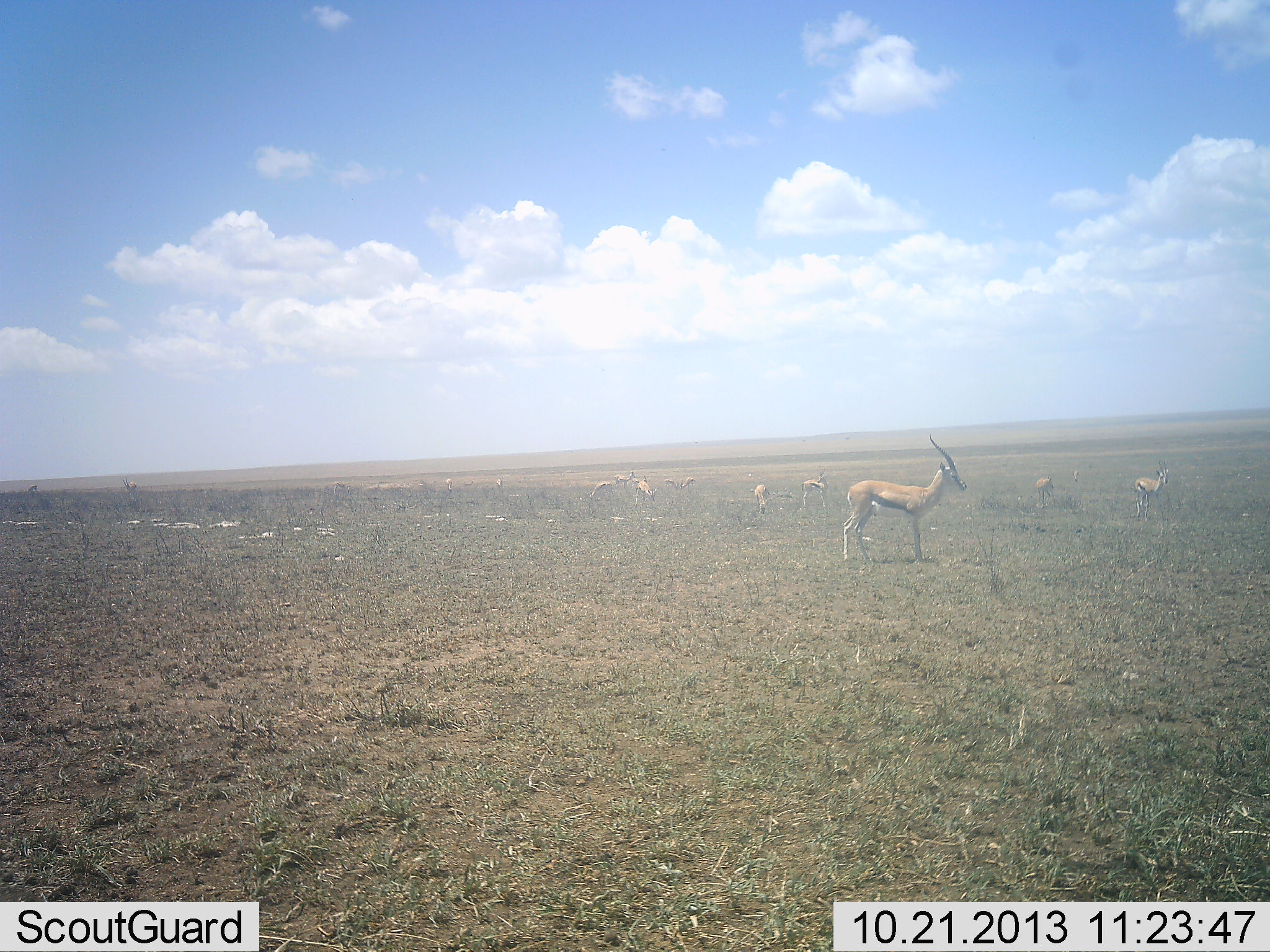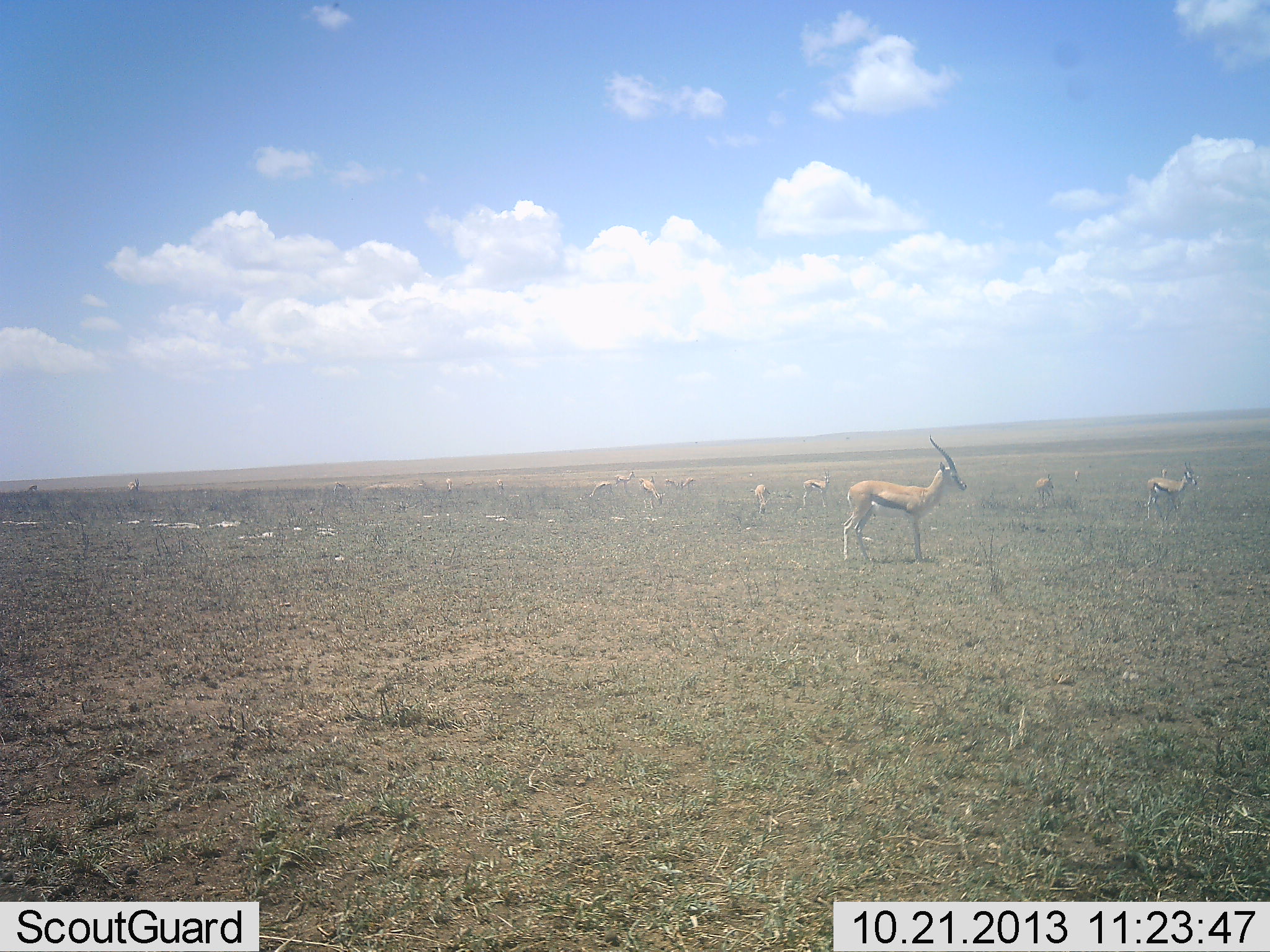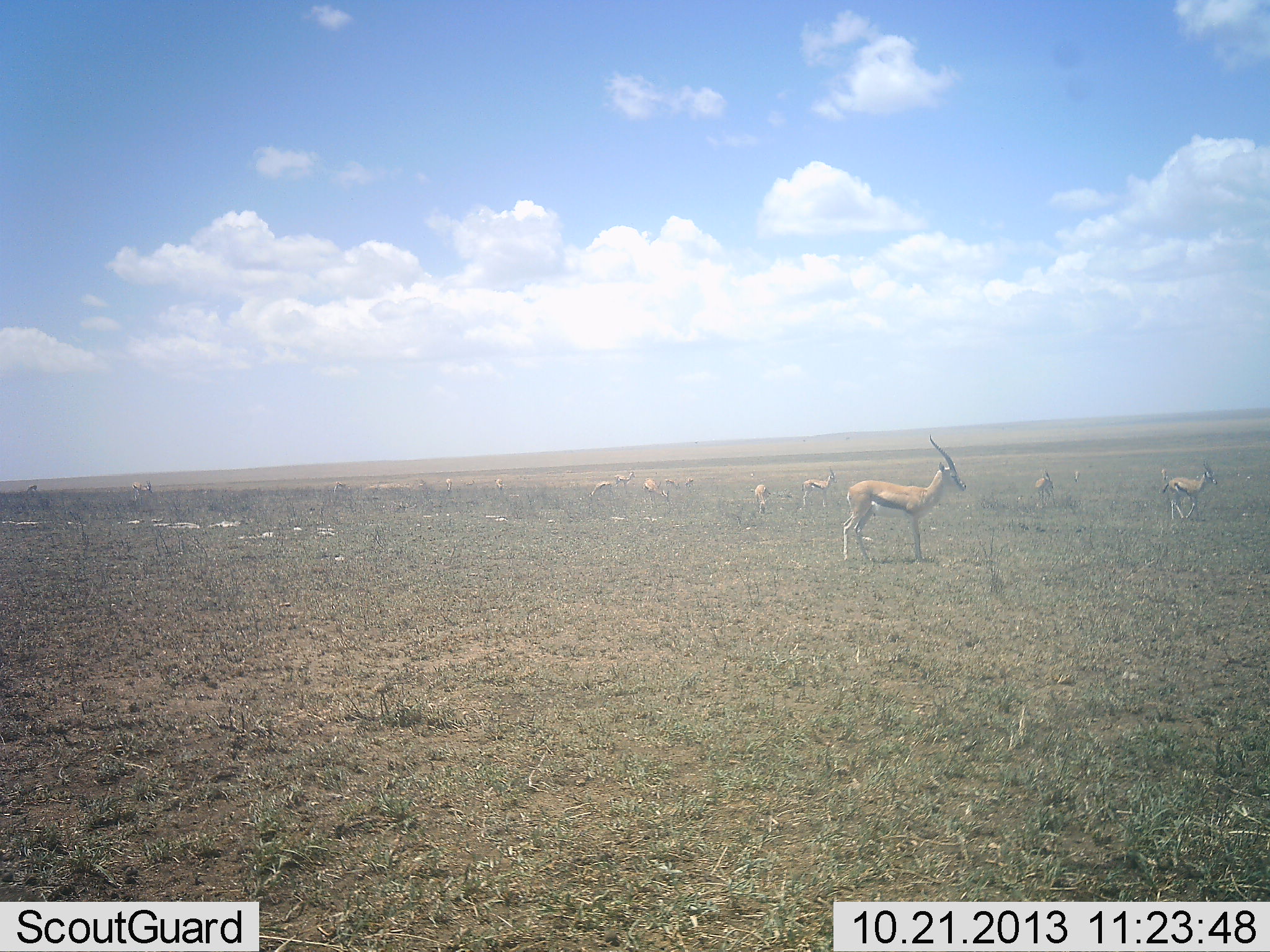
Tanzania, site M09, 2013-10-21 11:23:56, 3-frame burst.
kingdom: Animalia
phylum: Chordata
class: Mammalia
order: Artiodactyla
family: Bovidae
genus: Eudorcas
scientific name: Eudorcas thomsonii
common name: thomson's gazelle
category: gazellethomsons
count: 11-50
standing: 90%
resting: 0%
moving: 50%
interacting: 0%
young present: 0%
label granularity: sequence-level